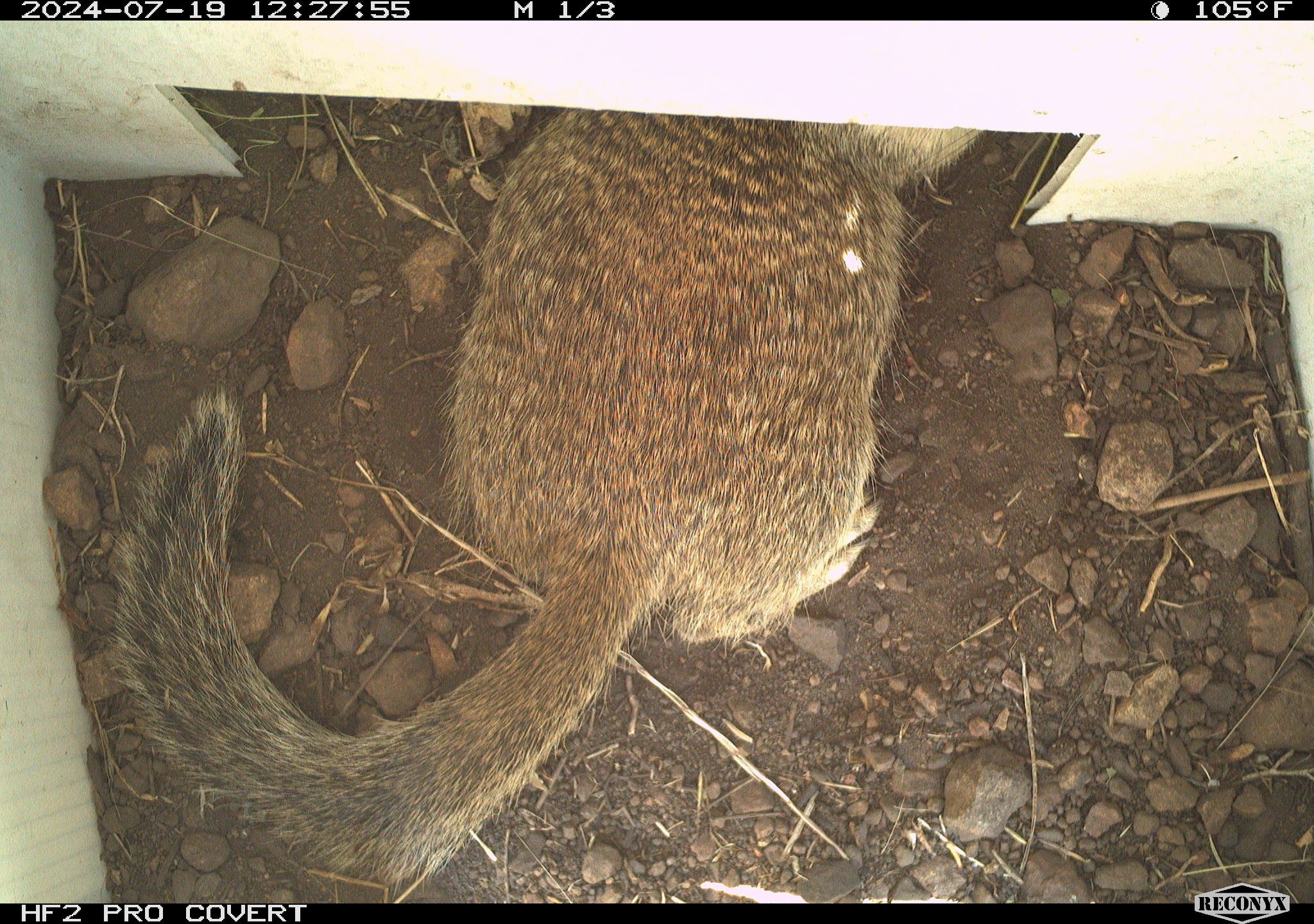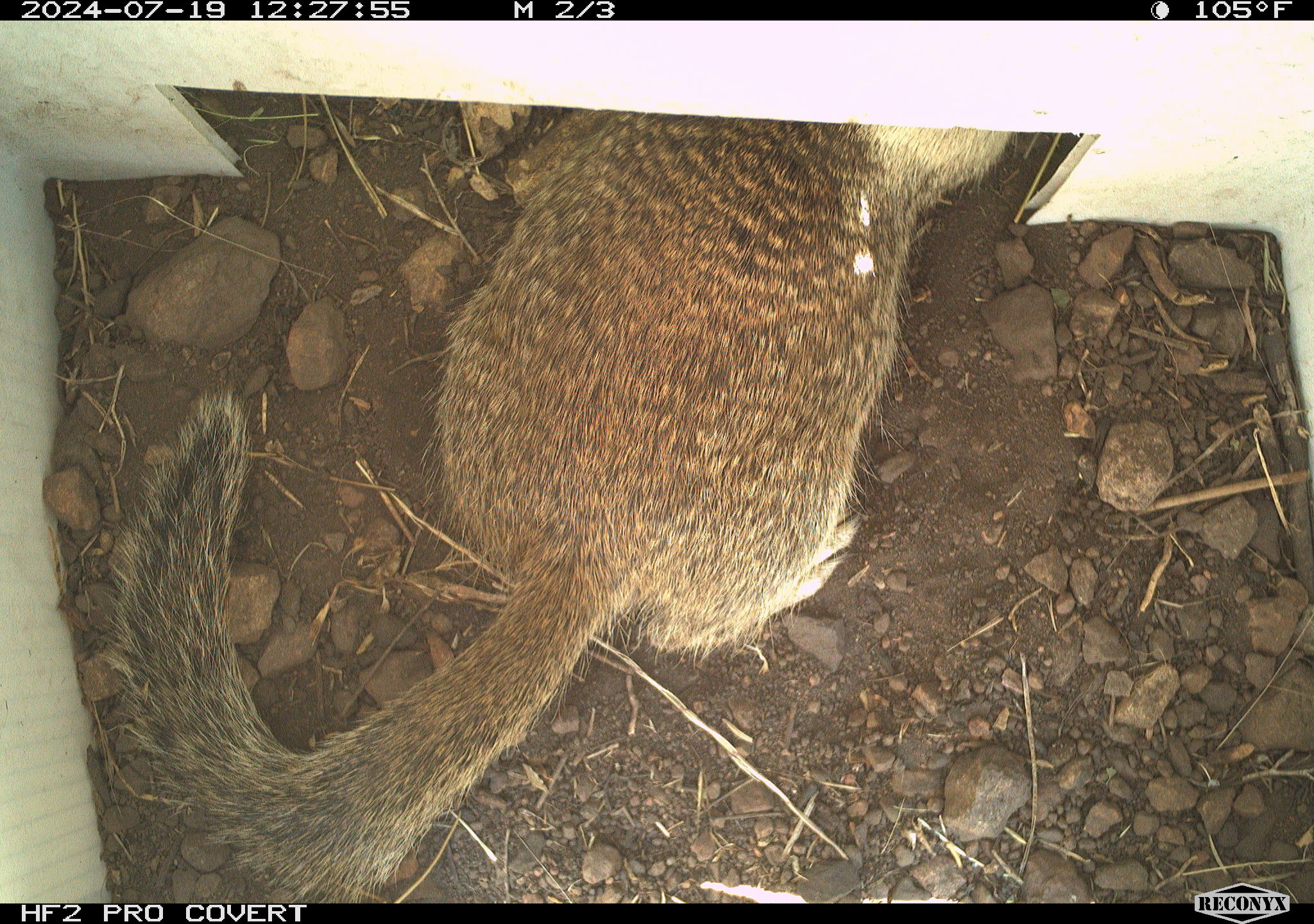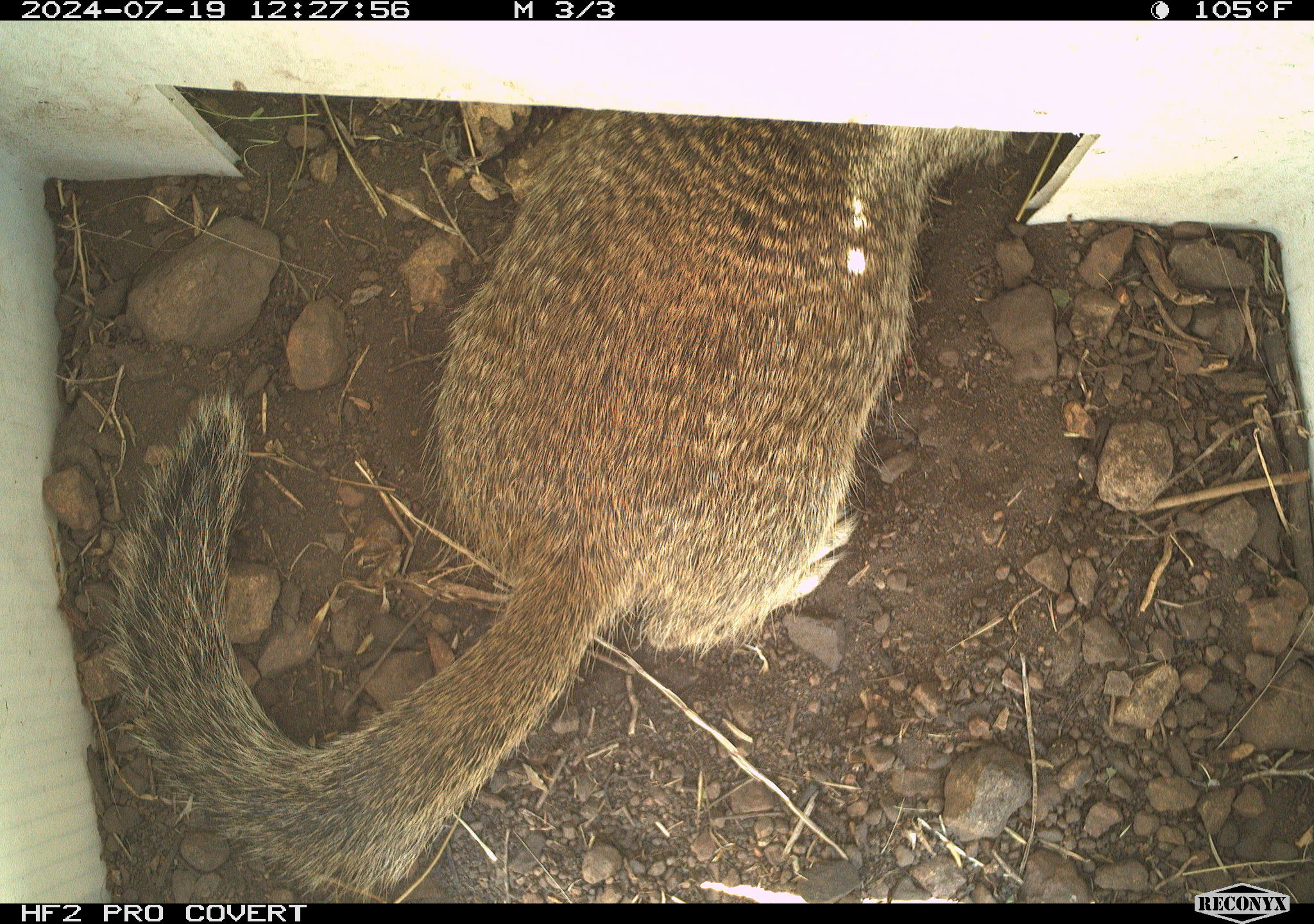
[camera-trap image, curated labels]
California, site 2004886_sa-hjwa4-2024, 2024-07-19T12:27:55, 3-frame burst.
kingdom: Animalia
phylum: Chordata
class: Mammalia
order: Rodentia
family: Sciuridae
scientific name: Sciuridae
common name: squirrels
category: sciuridae family